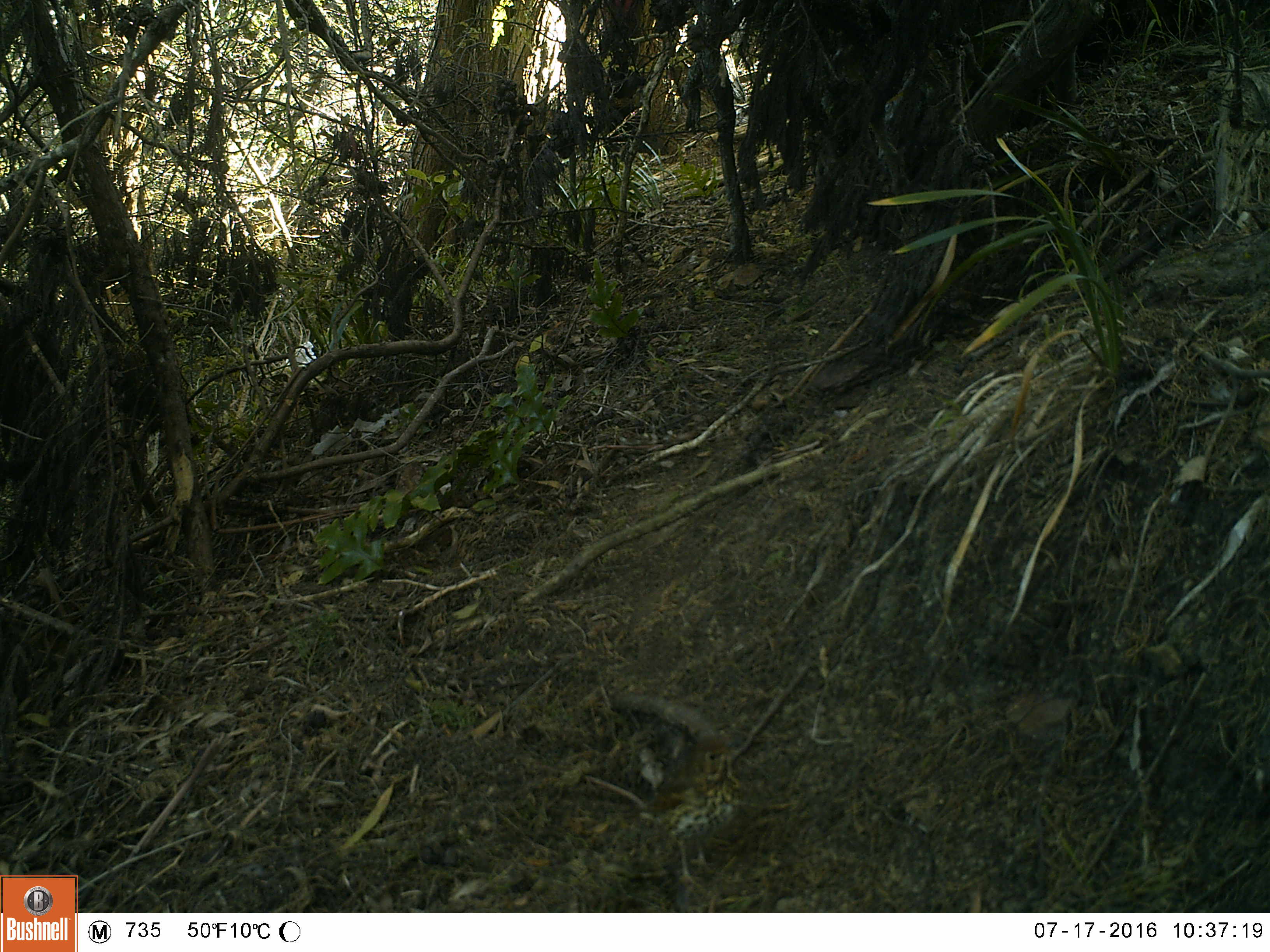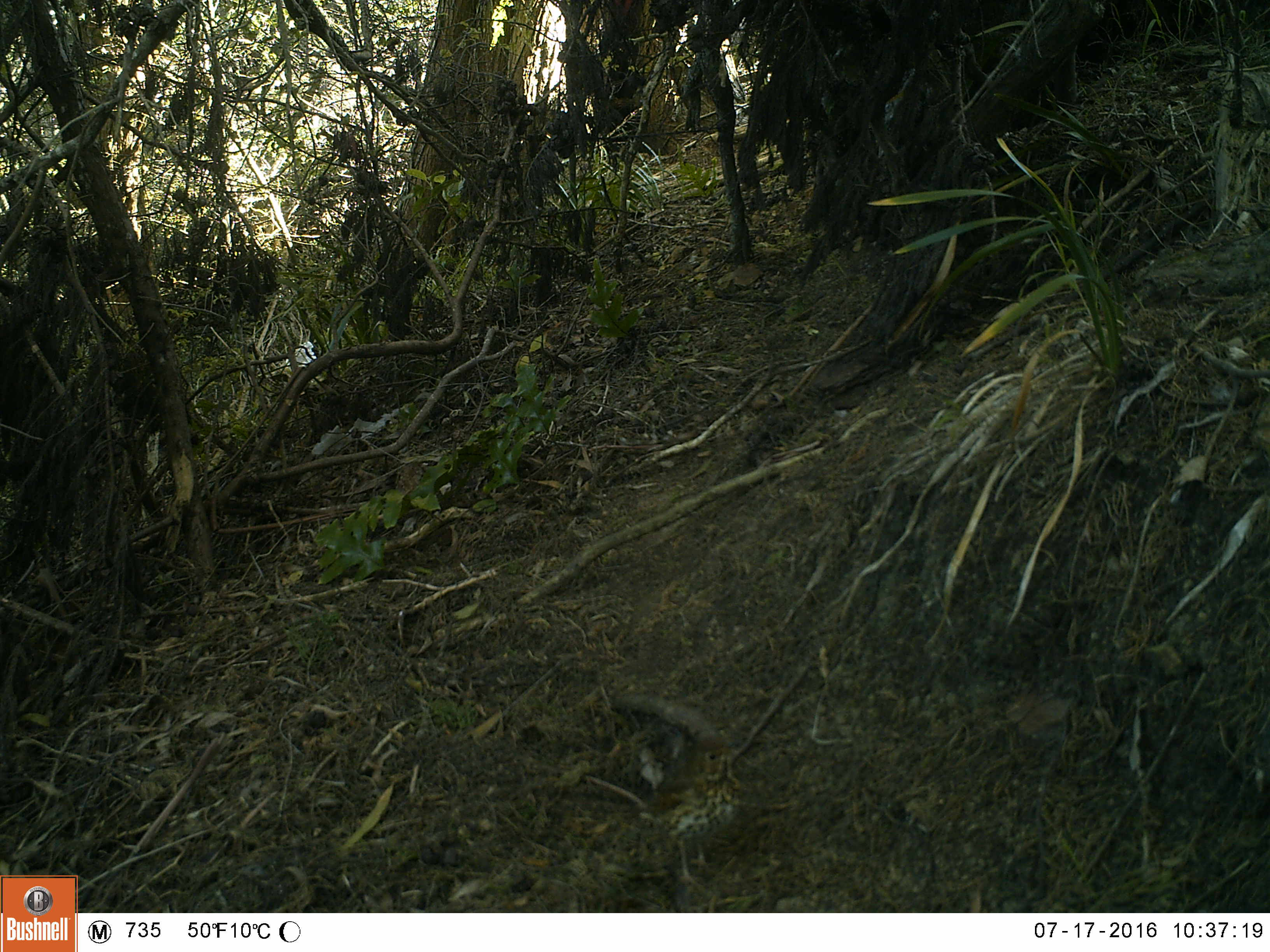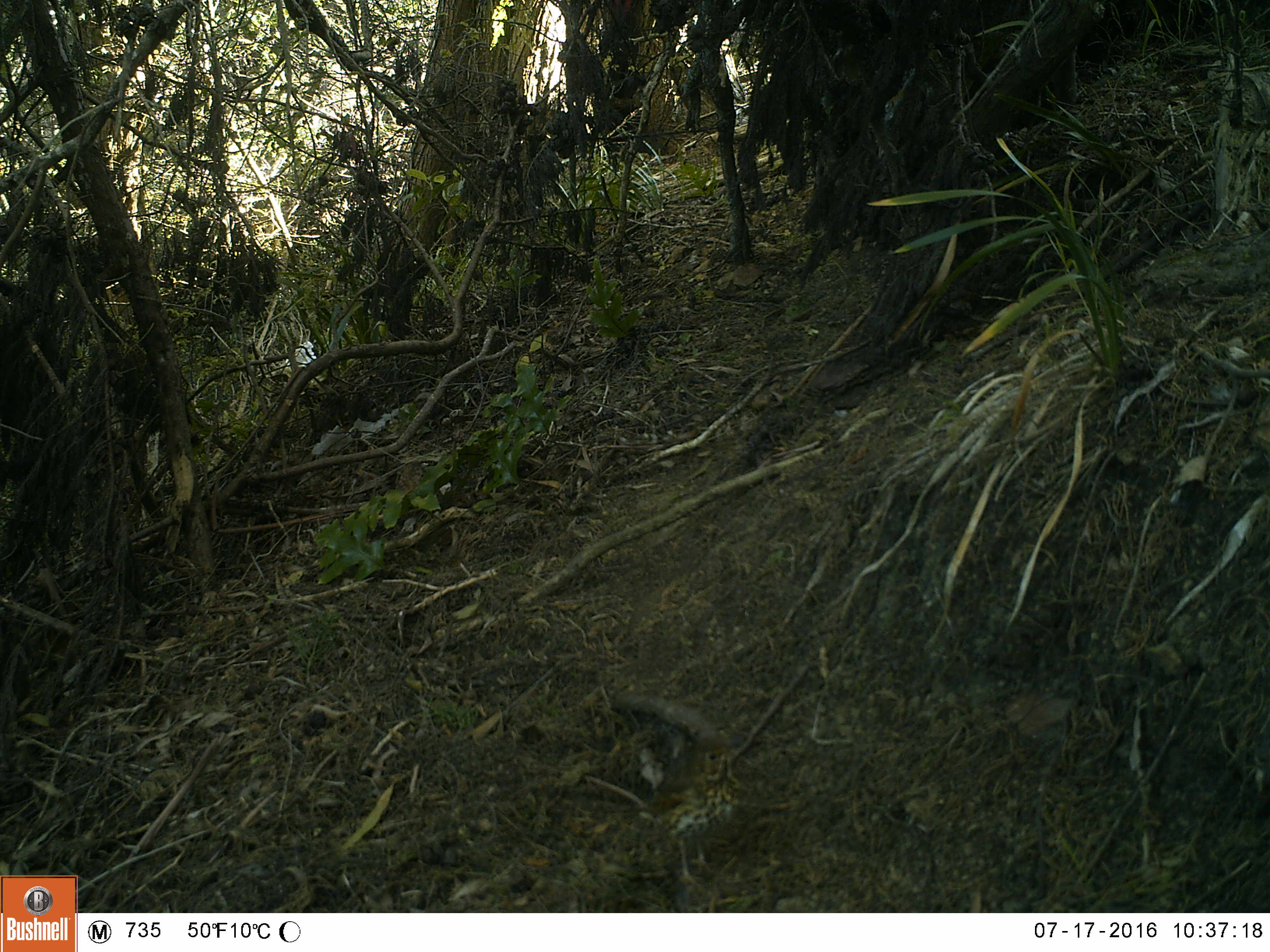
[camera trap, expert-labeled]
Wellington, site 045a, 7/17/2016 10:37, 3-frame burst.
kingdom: Animalia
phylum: Chordata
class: Aves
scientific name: Aves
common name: bird